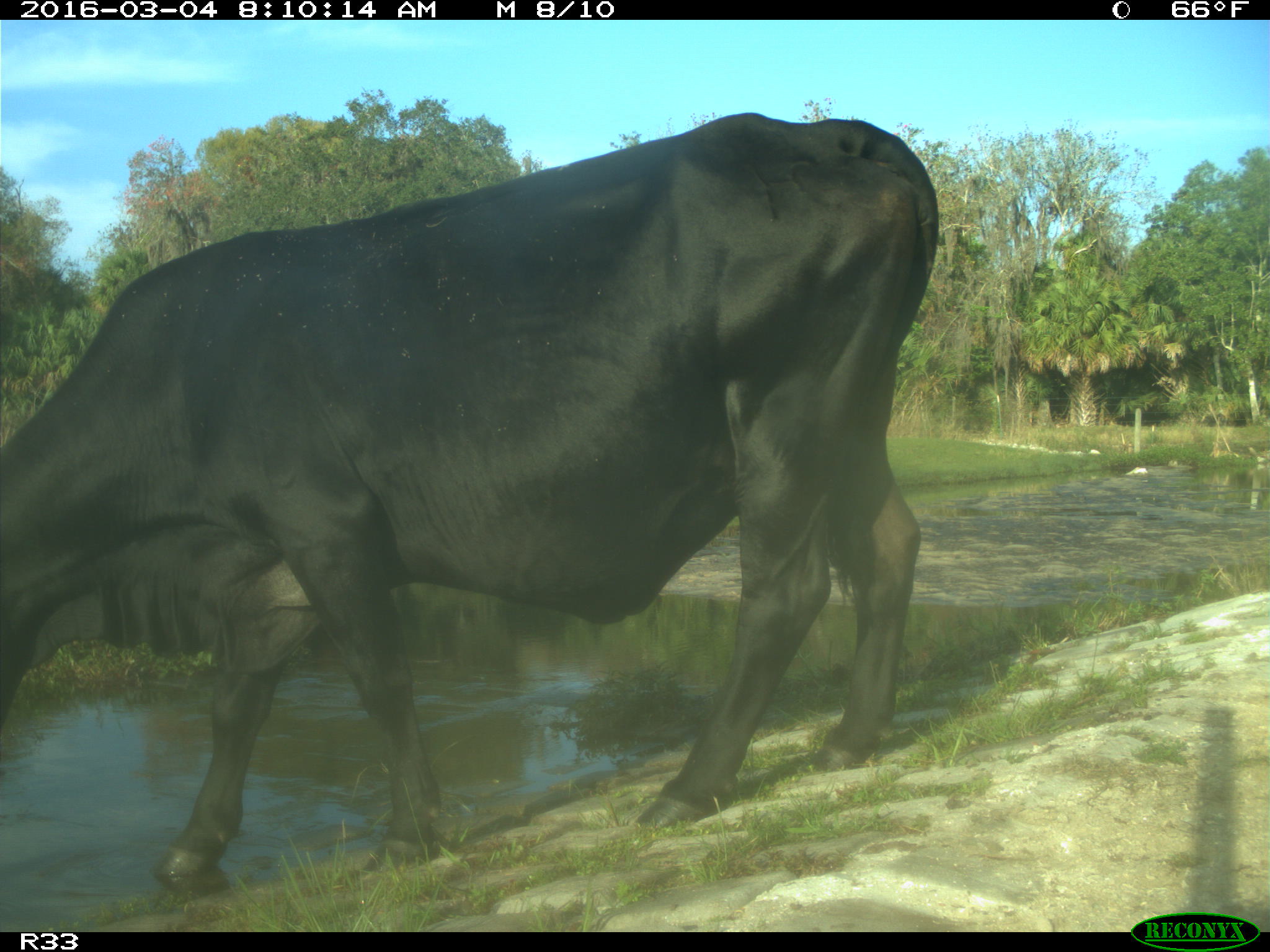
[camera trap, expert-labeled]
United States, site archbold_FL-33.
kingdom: Animalia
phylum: Chordata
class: Mammalia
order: Artiodactyla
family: Bovidae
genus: Bos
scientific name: Bos taurus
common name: domestic cow